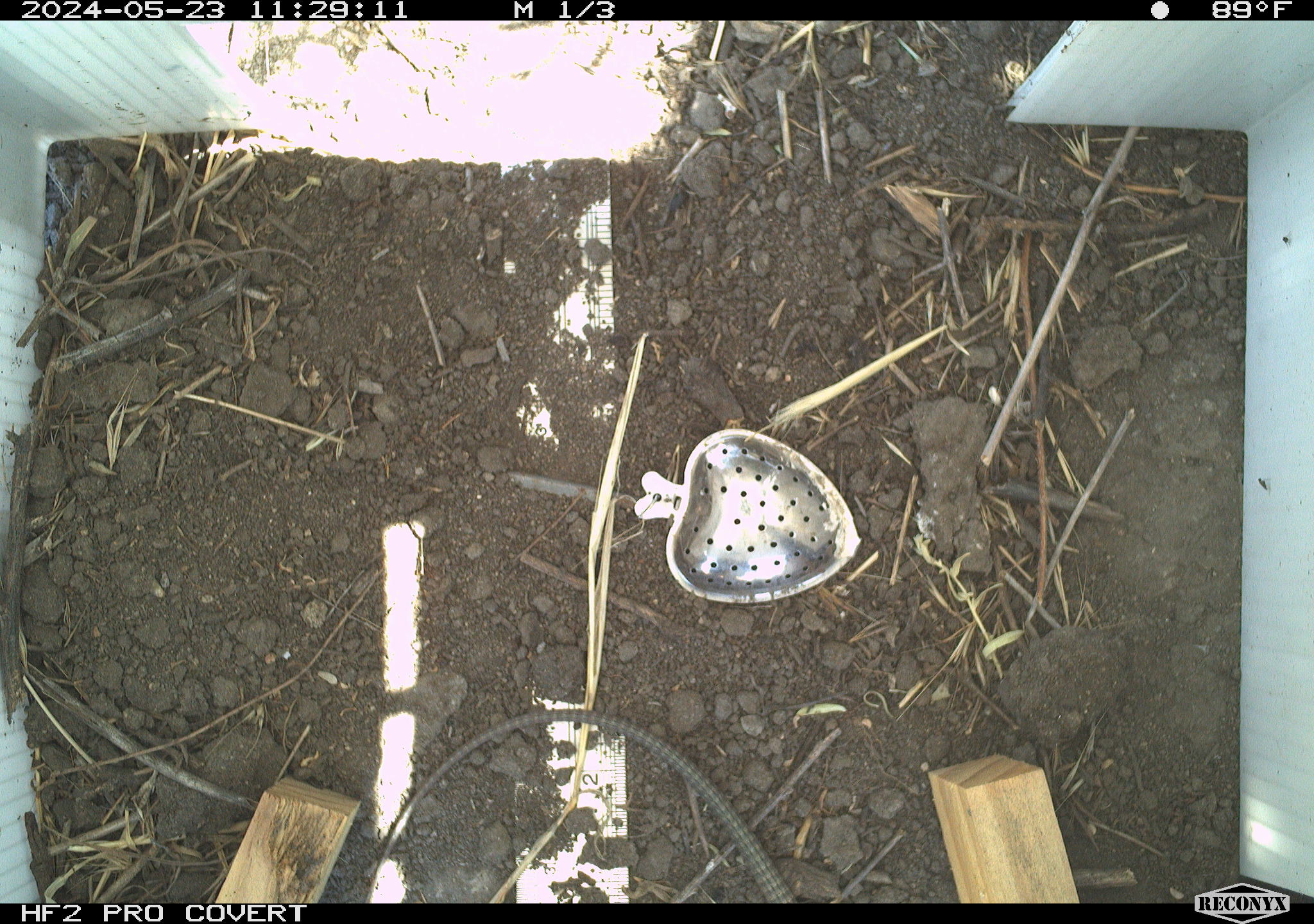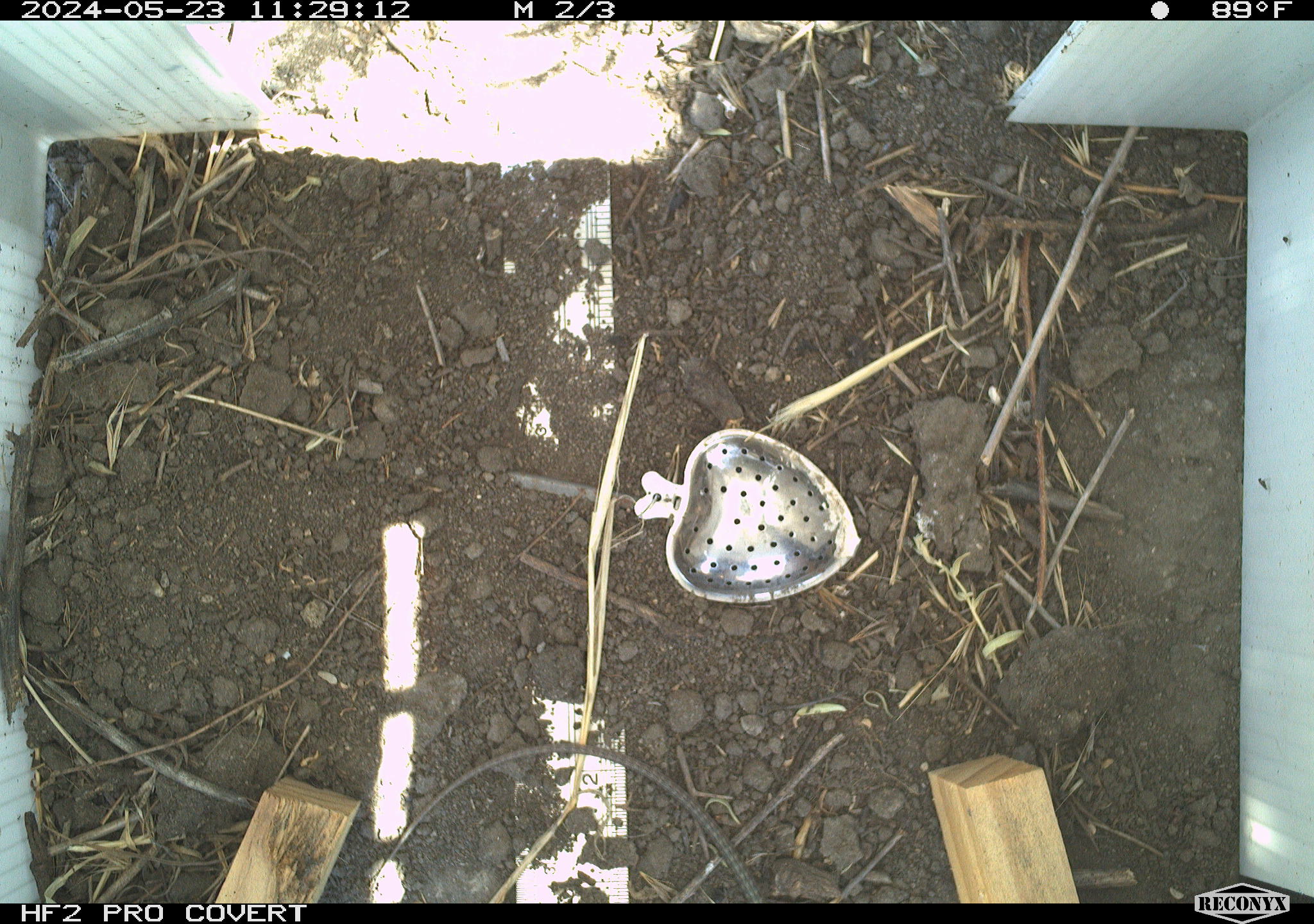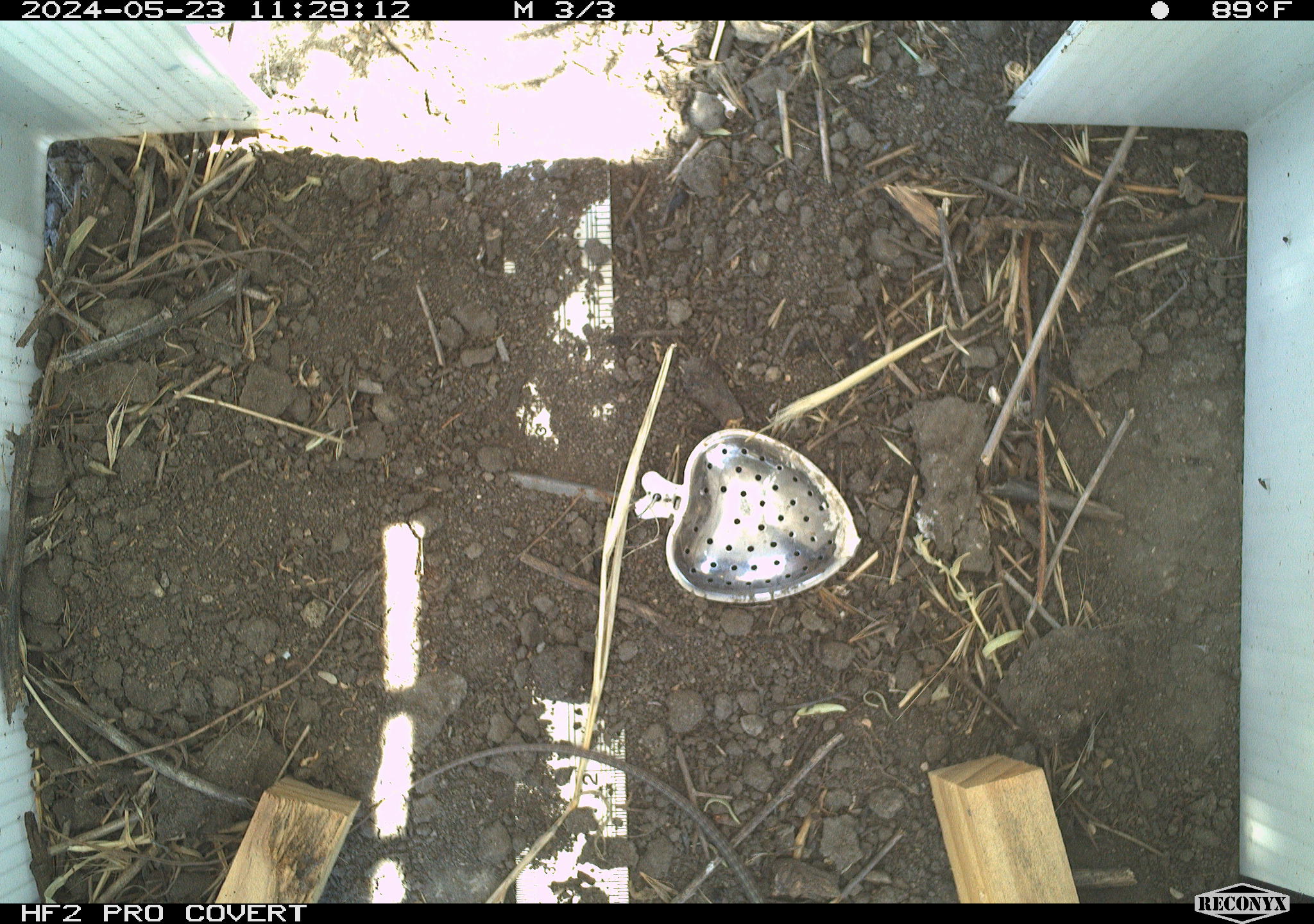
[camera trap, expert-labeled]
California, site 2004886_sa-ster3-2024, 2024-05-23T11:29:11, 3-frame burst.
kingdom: Animalia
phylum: Chordata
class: Reptilia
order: Squamata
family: Teiidae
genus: Aspidoscelis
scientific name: Aspidoscelis tigris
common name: western whiptail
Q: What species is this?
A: Western whiptail (Aspidoscelis tigris).